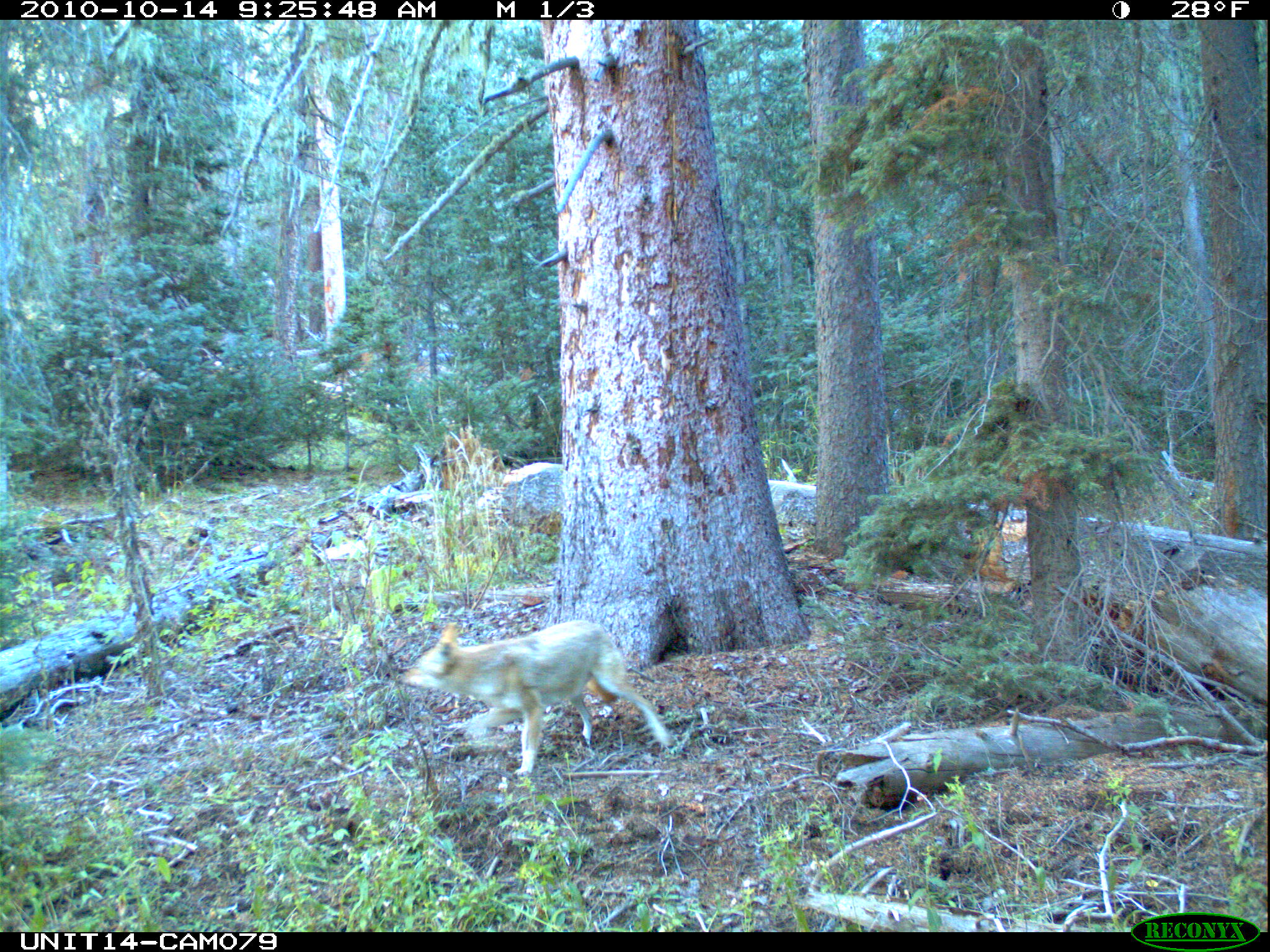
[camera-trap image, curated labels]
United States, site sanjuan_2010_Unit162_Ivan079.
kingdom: Animalia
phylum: Chordata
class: Mammalia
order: Carnivora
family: Canidae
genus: Canis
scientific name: Canis latrans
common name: coyote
Canis latrans (coyote).